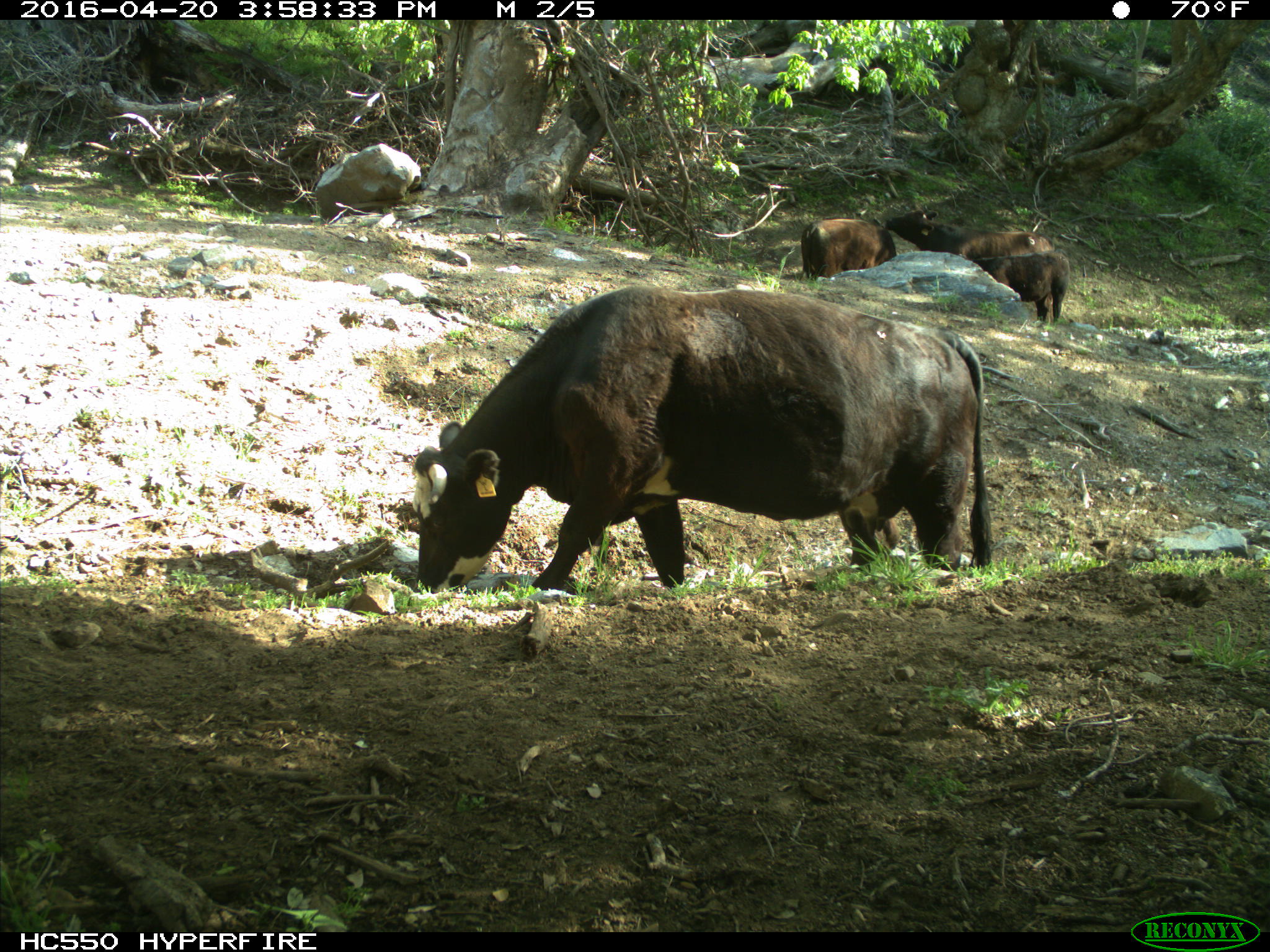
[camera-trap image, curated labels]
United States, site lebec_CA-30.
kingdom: Animalia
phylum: Chordata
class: Mammalia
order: Artiodactyla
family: Bovidae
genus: Bos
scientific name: Bos taurus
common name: domestic cow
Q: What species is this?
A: Bos taurus (domestic cow).